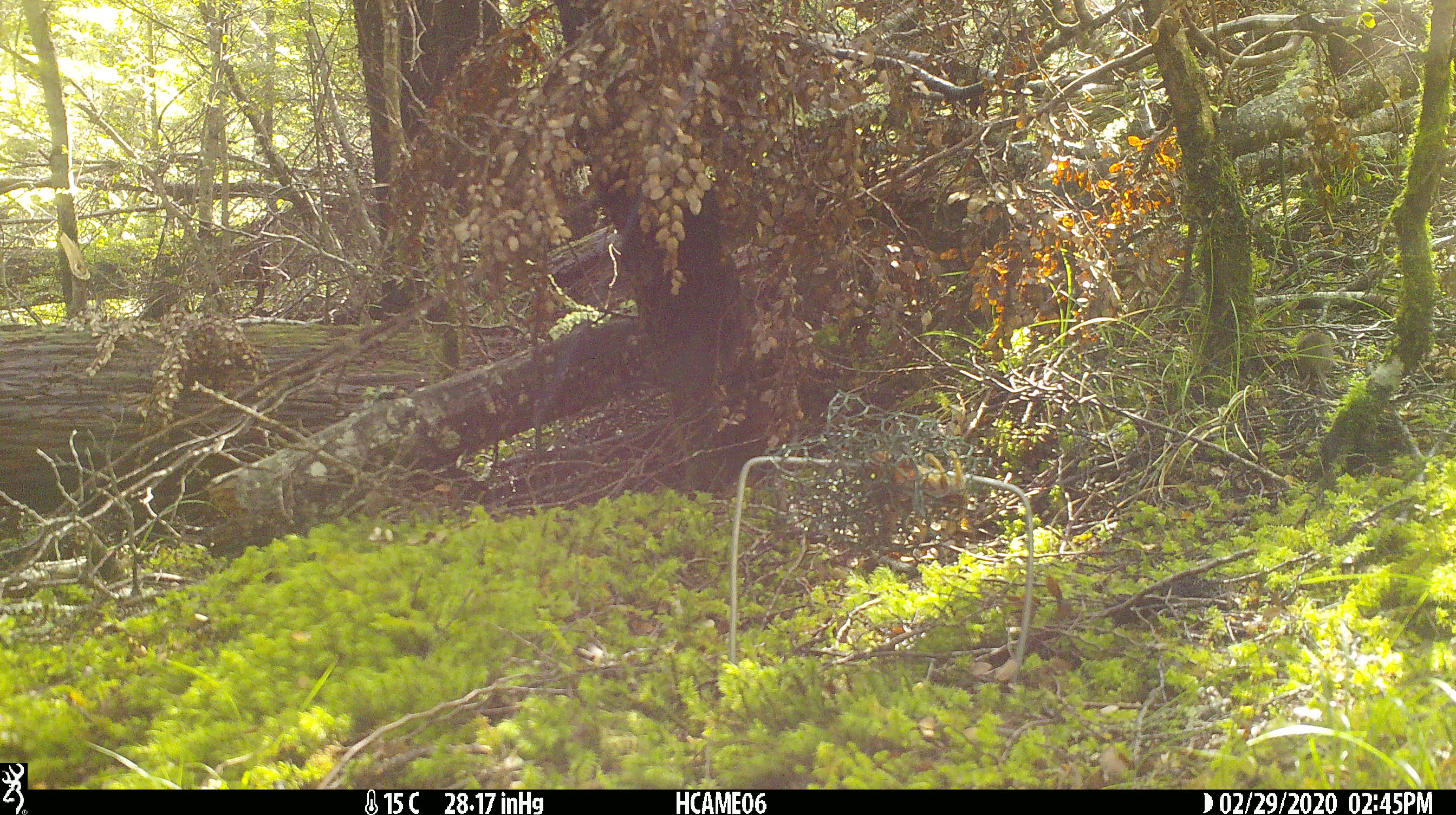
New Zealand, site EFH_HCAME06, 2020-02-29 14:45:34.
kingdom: Animalia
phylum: Chordata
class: Mammalia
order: Rodentia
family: Muridae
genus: Mus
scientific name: Mus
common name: mouse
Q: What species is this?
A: Mouse (Mus).